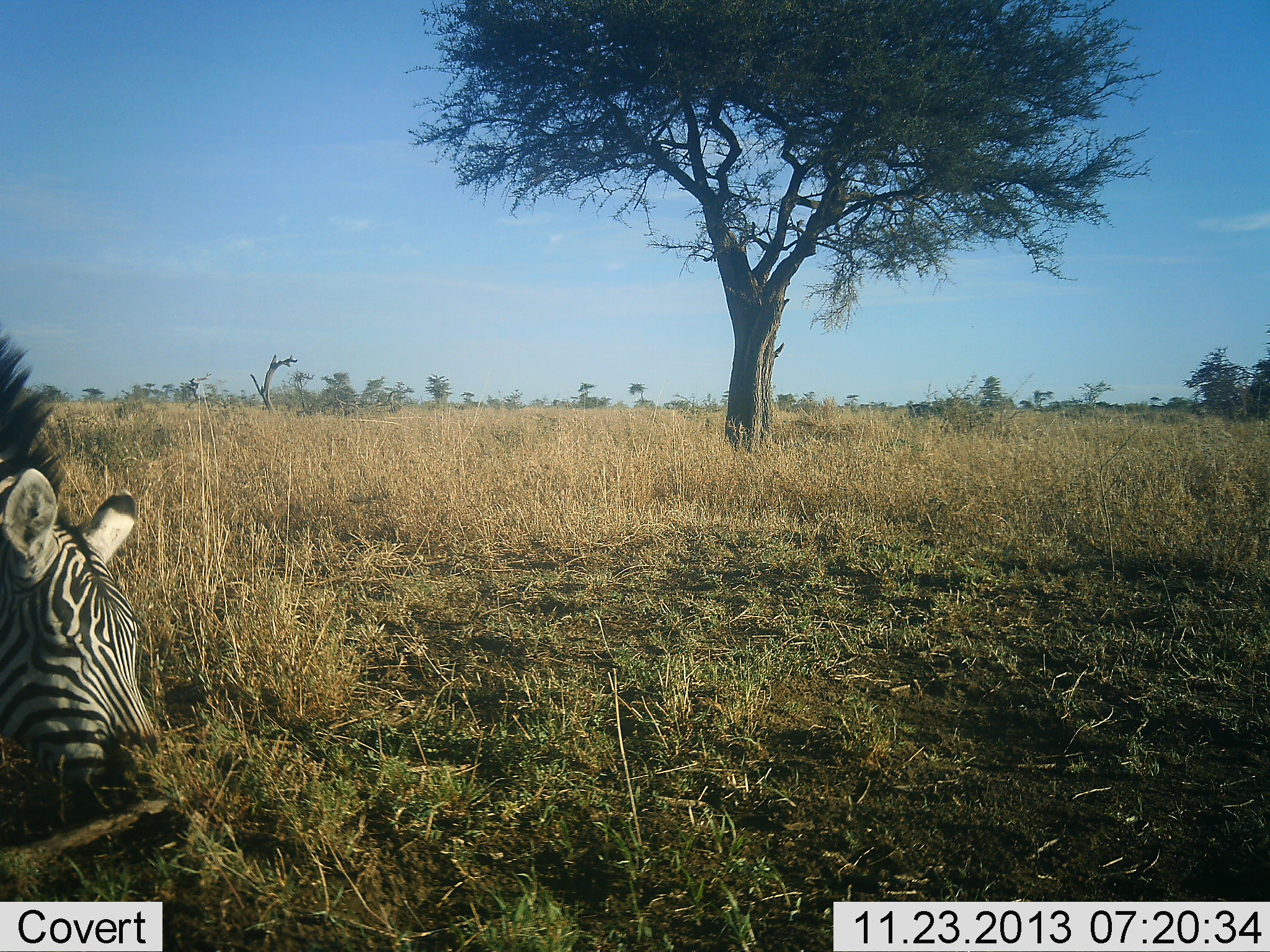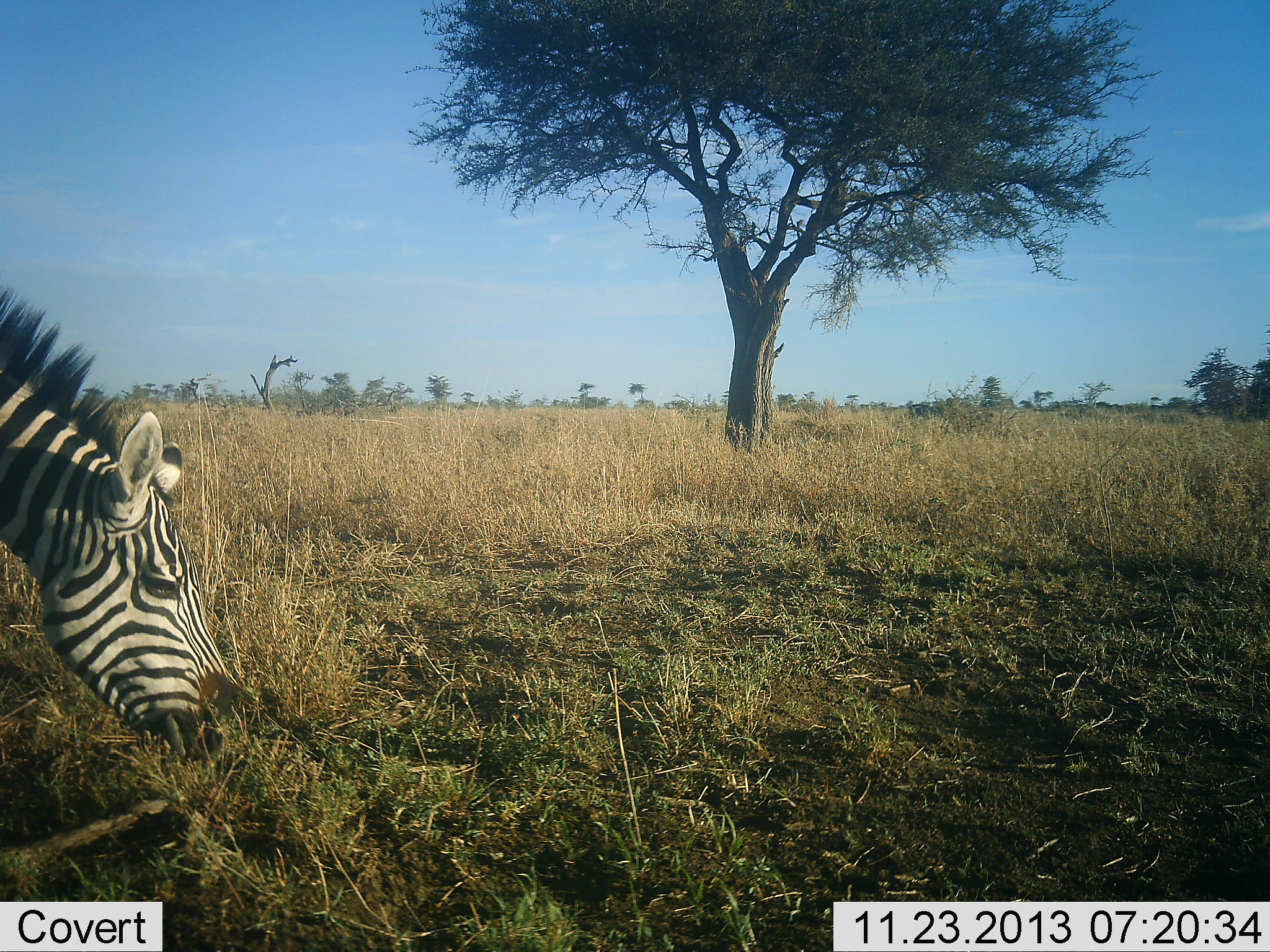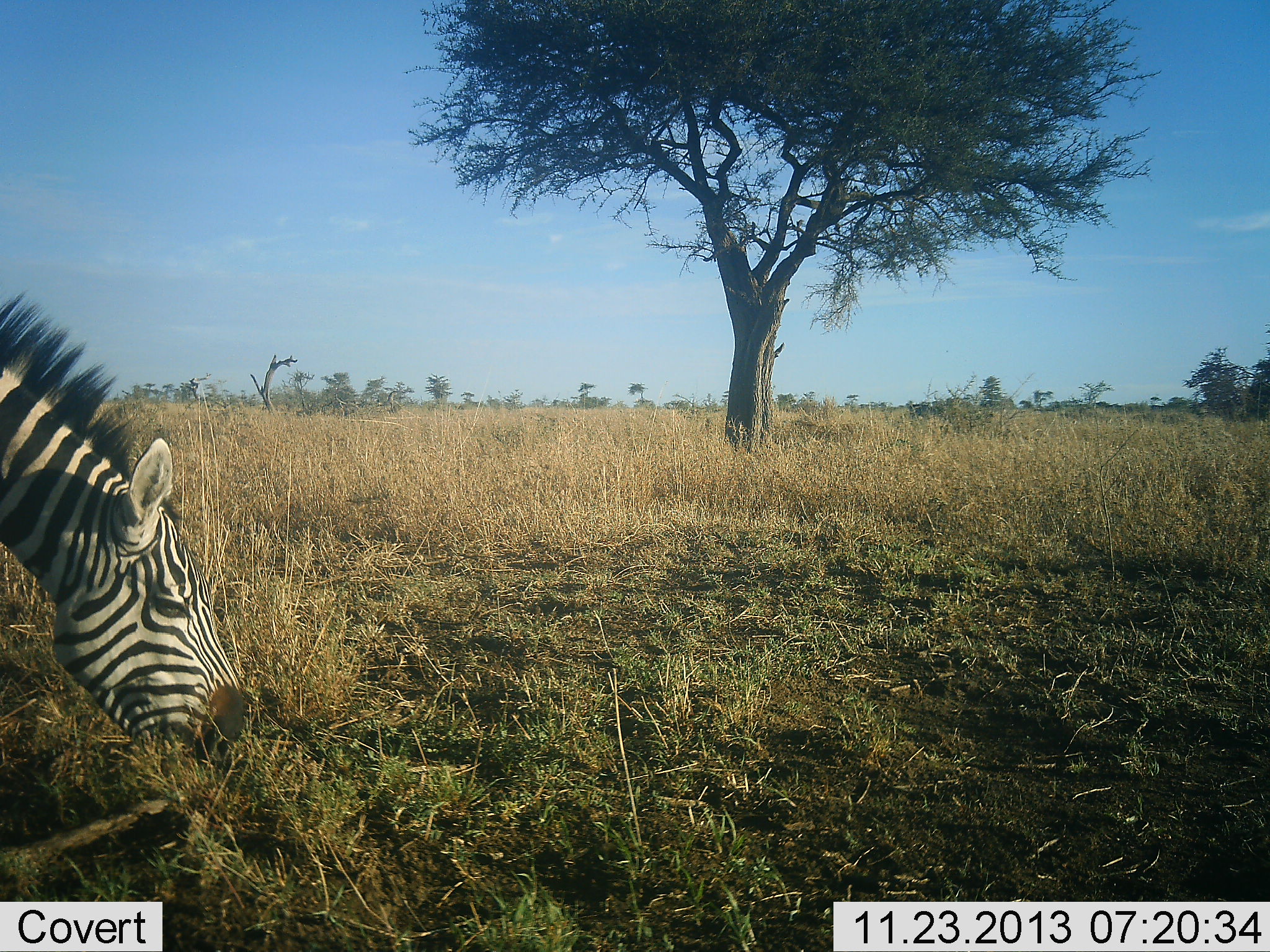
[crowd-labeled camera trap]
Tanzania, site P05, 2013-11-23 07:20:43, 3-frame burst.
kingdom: Animalia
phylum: Chordata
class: Mammalia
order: Perissodactyla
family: Equidae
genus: Equus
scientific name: Equus quagga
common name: plains zebra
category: zebra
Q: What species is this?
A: Zebra (plains zebra) (Equus quagga).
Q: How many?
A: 1.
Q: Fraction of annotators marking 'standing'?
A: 20%.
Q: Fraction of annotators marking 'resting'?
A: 10%.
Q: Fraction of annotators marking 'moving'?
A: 10%.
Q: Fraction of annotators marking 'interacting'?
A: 0%.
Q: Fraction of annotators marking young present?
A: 0%.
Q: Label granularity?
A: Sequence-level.